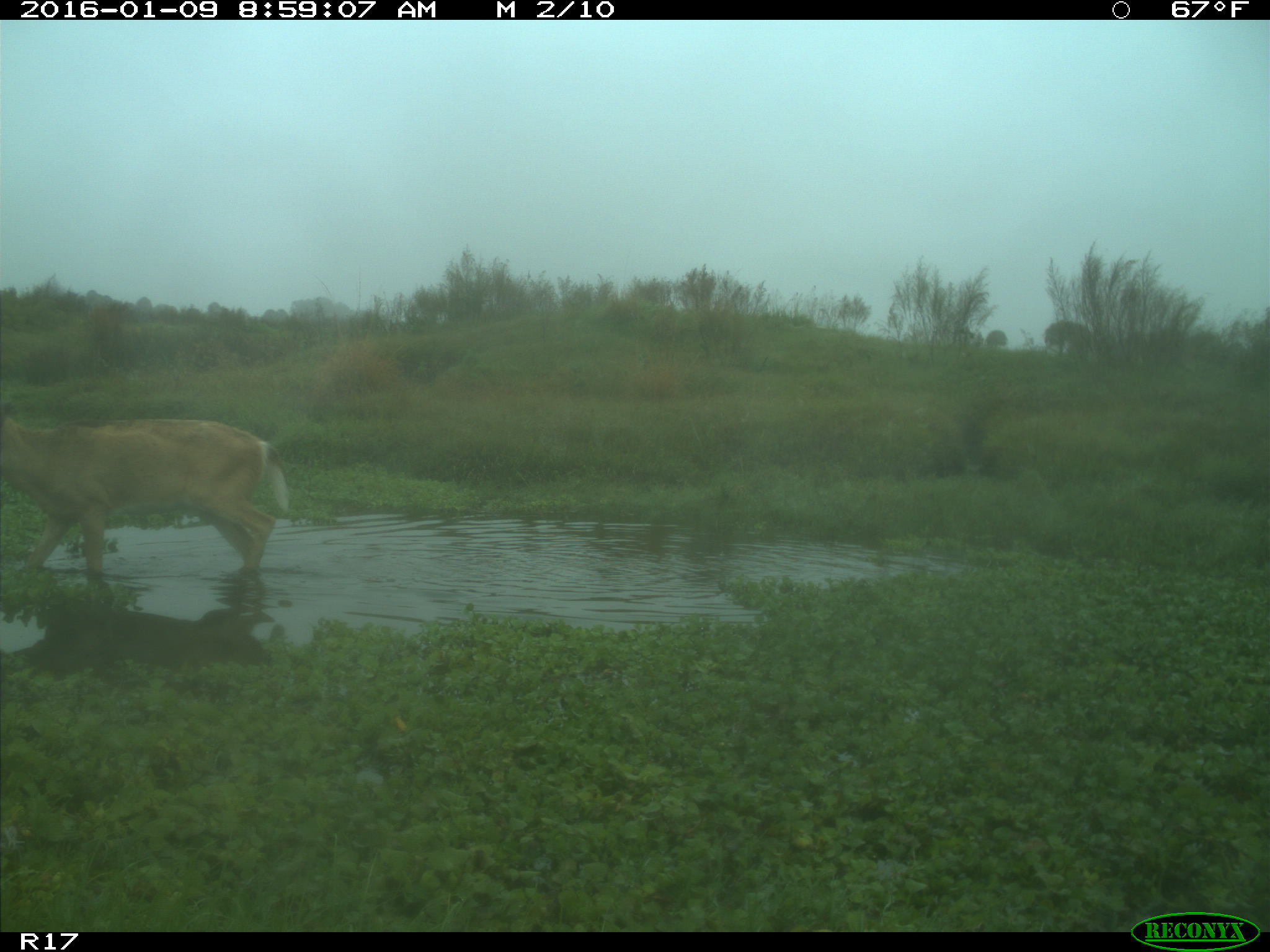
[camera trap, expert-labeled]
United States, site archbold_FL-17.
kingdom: Animalia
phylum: Chordata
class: Mammalia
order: Artiodactyla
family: Cervidae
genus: Odocoileus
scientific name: Odocoileus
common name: deer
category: unidentified deer